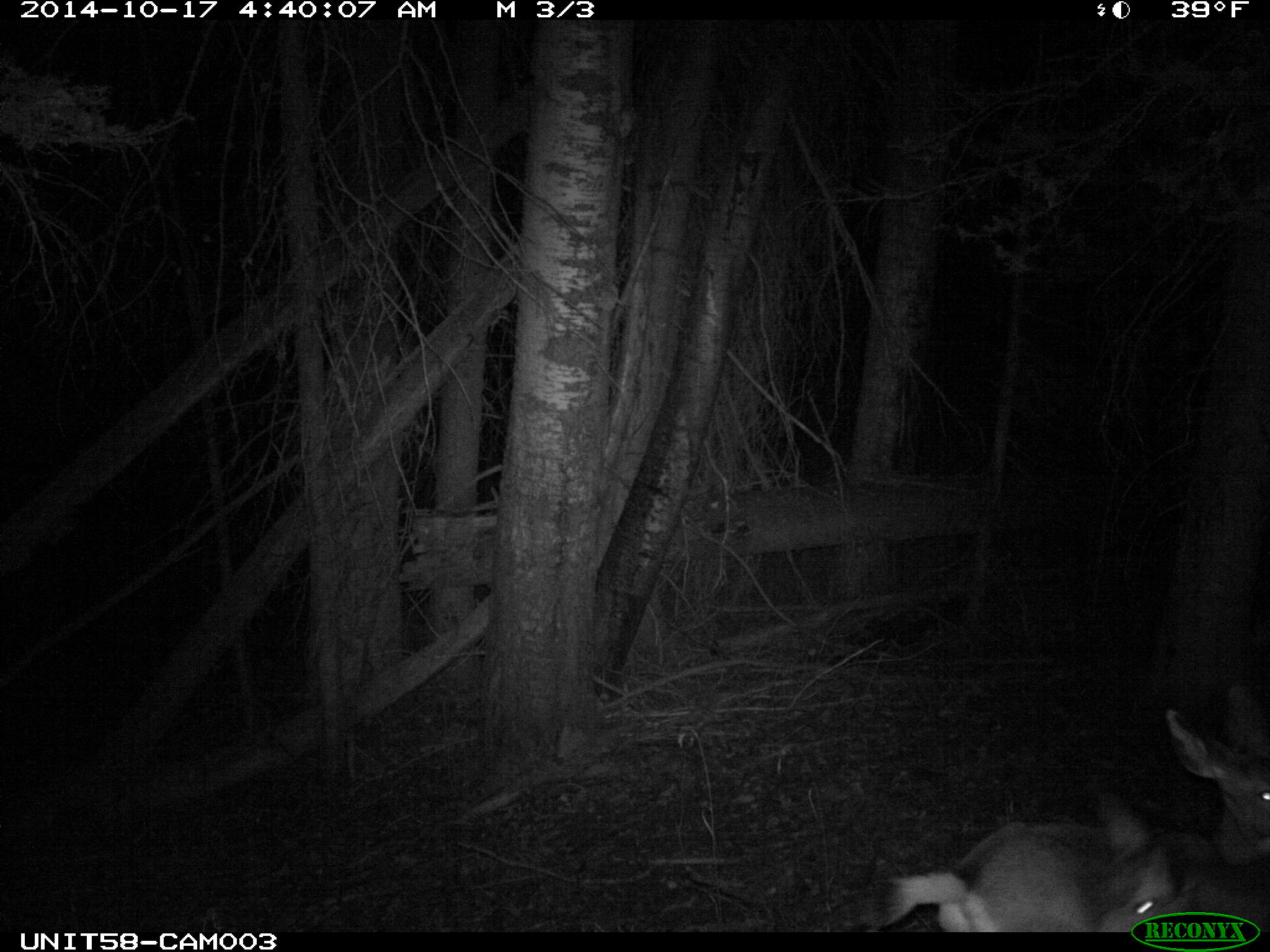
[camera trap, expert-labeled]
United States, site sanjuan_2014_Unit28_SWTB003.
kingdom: Animalia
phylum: Chordata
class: Mammalia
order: Artiodactyla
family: Cervidae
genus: Odocoileus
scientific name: Odocoileus hemionus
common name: mule deer